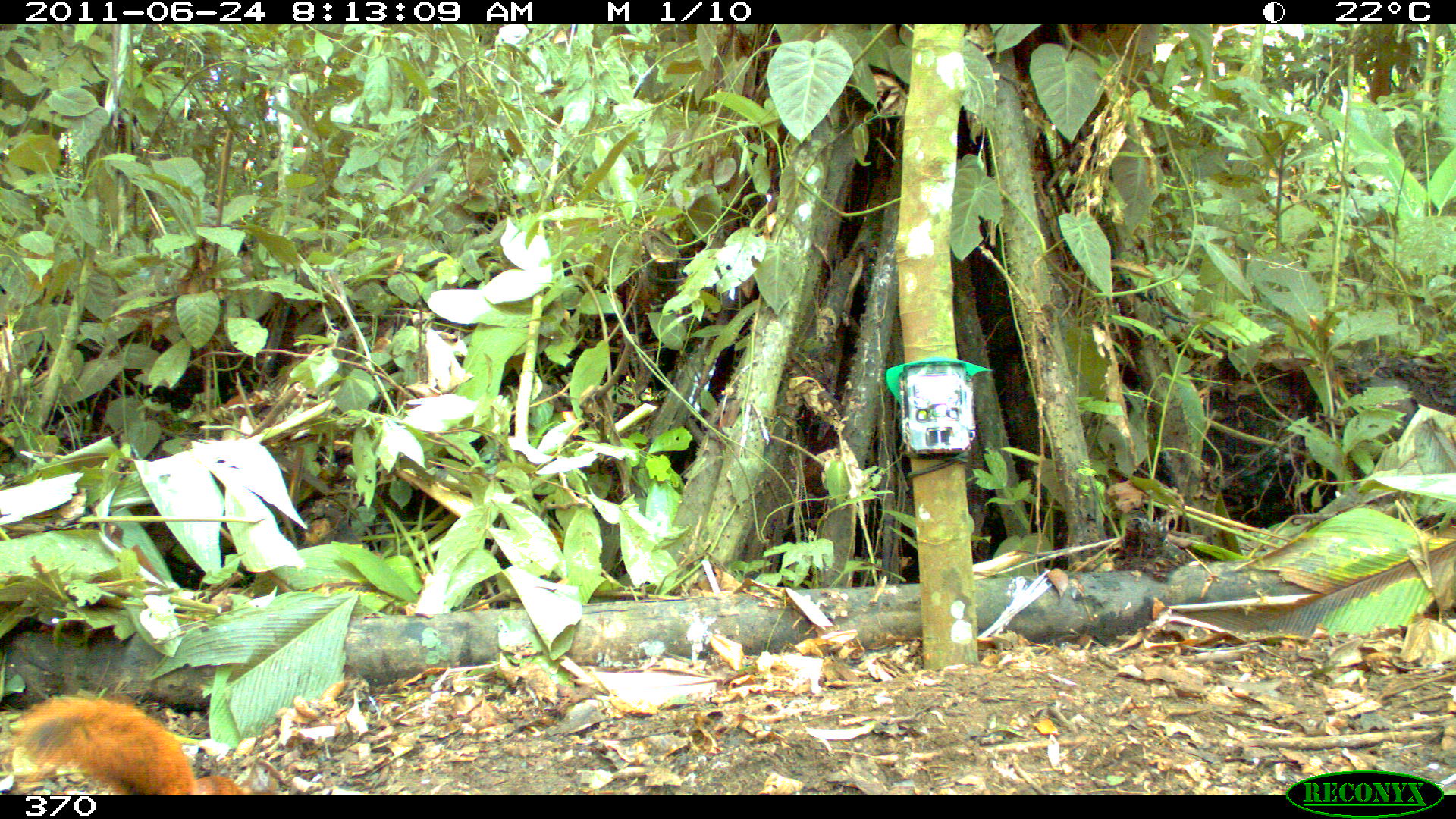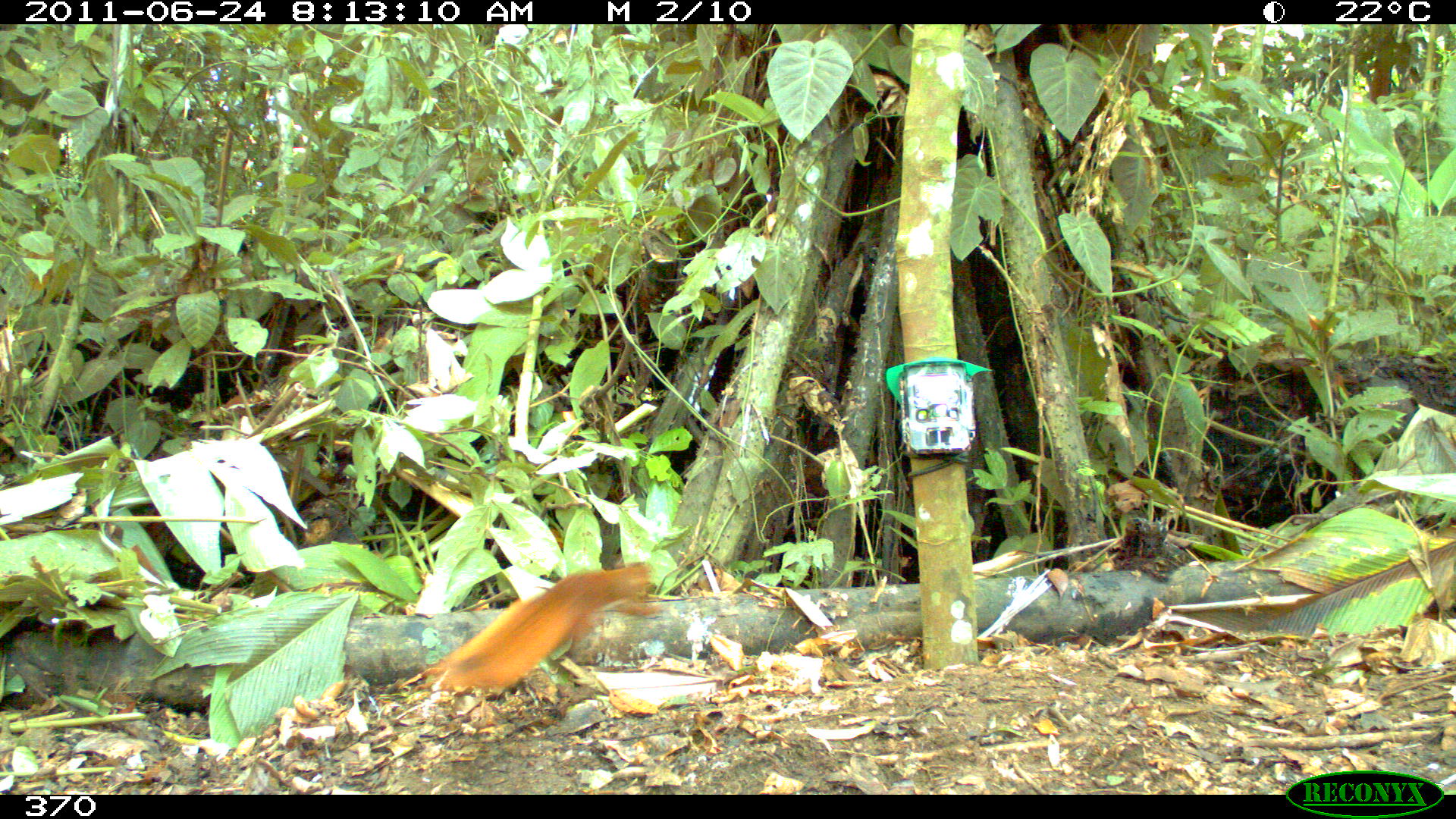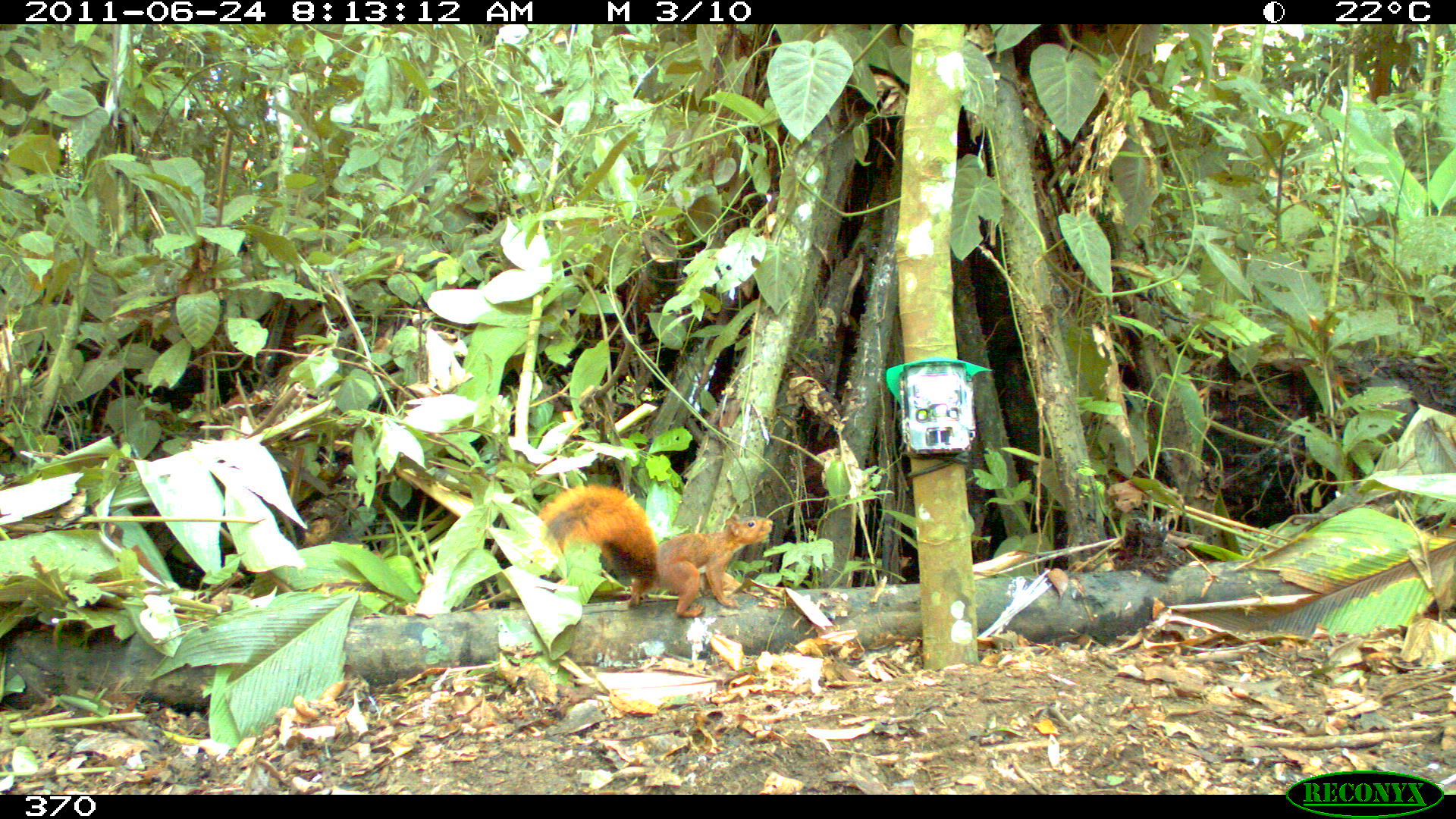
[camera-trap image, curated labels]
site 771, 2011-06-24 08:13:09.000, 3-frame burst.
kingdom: Animalia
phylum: Chordata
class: Mammalia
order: Rodentia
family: Sciuridae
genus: Sciurus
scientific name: Sciurus spadiceus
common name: southern amazon red squirrel